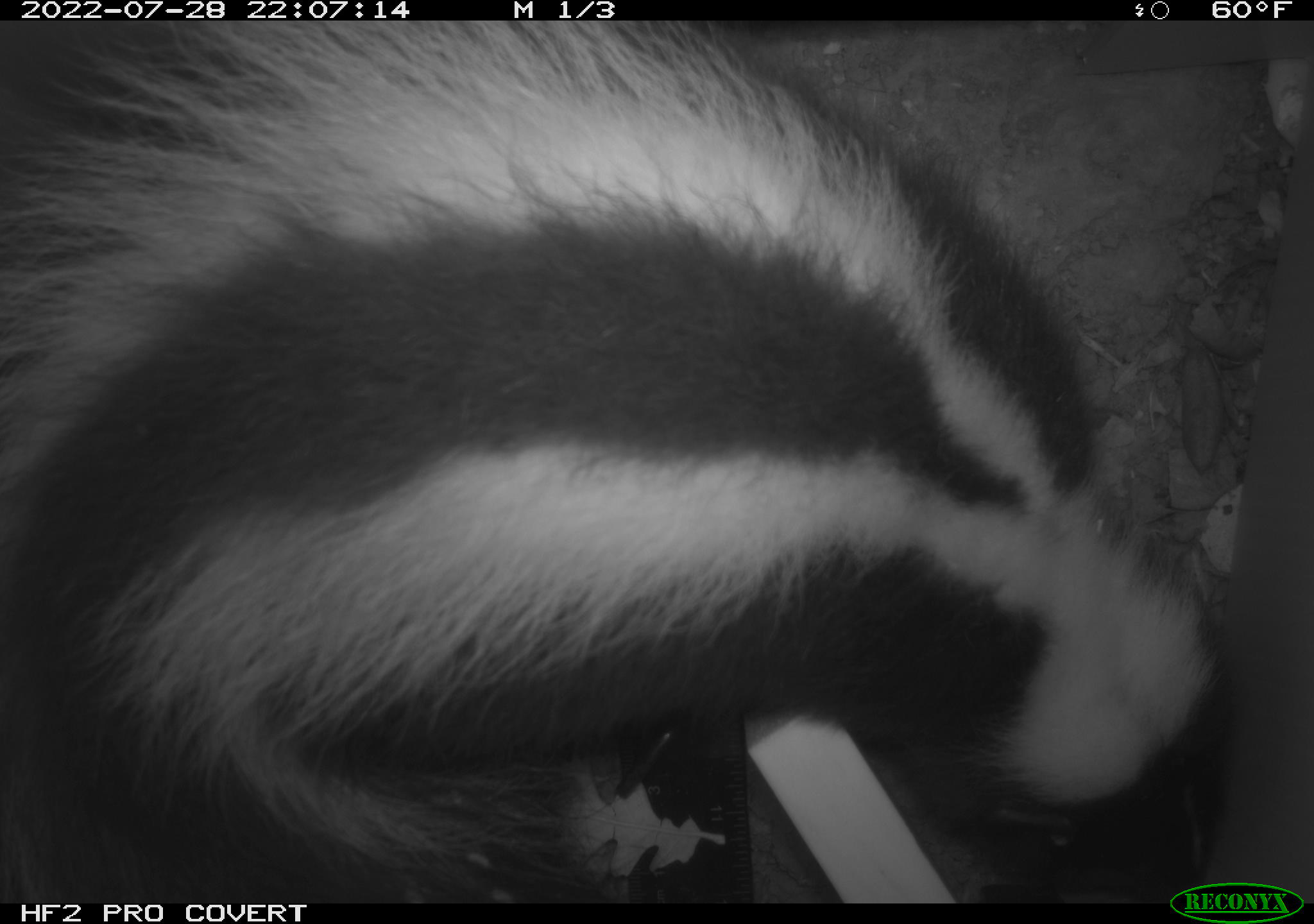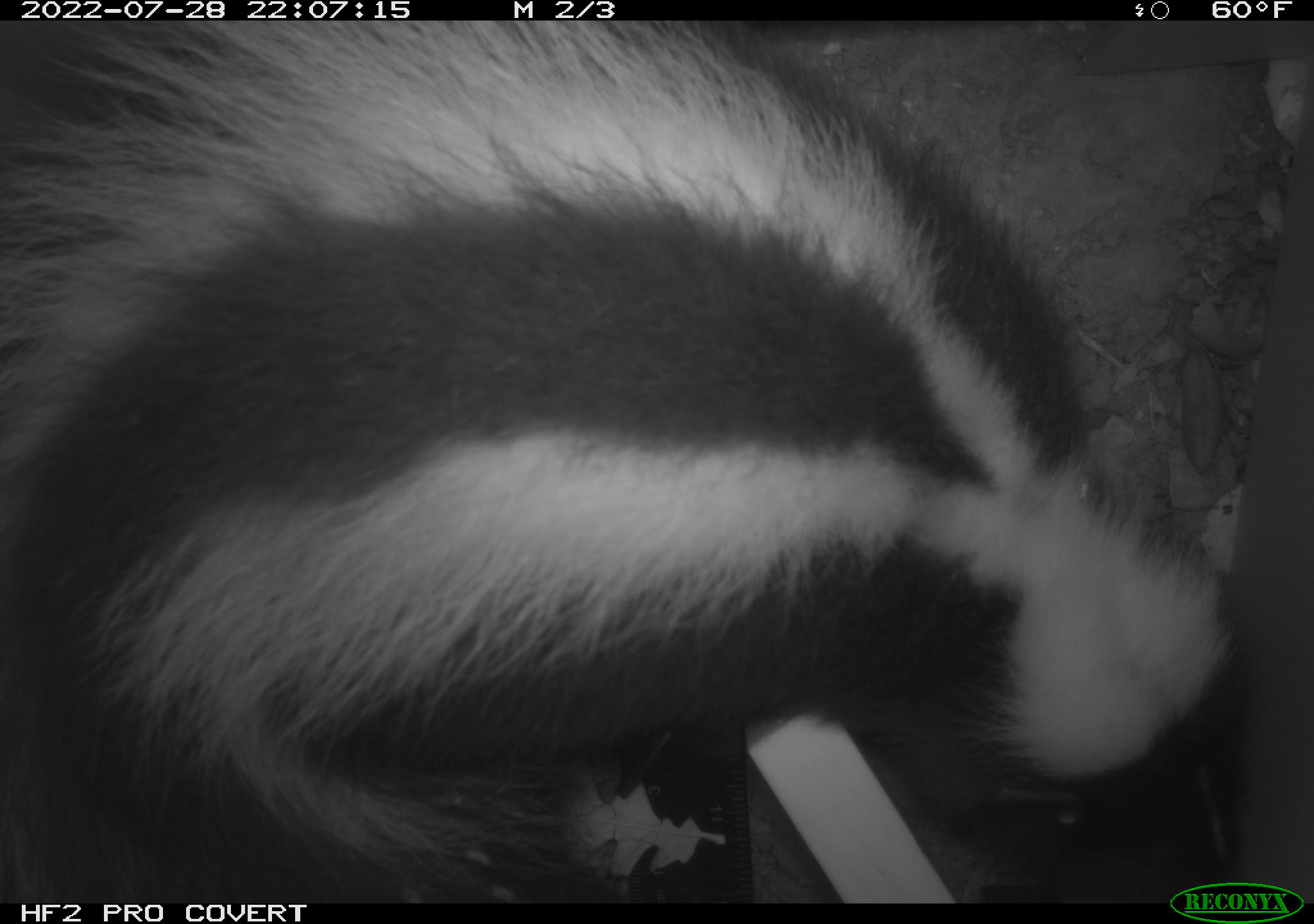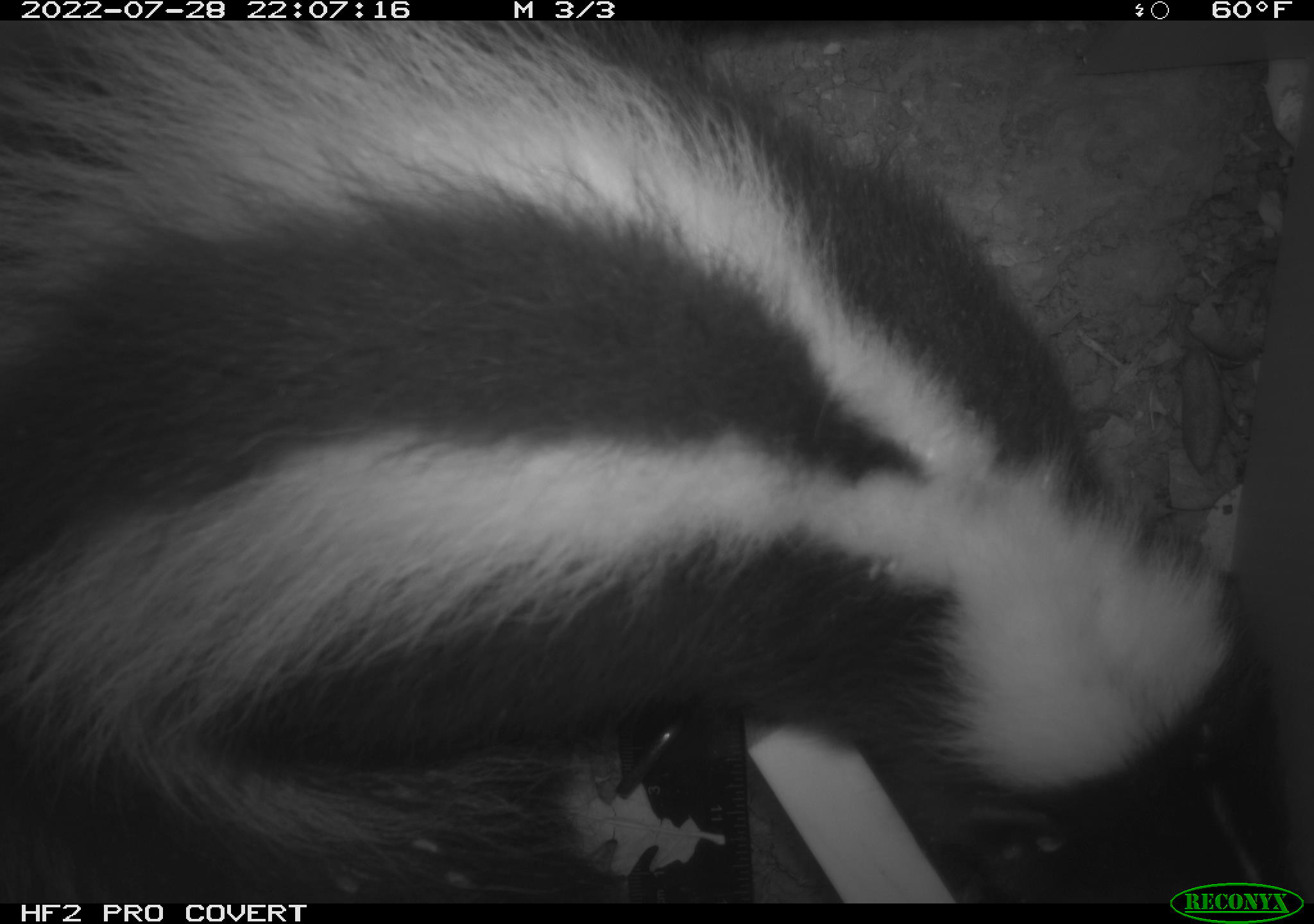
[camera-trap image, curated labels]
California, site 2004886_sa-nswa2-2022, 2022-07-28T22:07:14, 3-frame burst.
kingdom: Animalia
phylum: Chordata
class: Mammalia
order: Carnivora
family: Mephitidae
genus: Mephitis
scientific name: Mephitis mephitis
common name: striped skunk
Striped skunk (Mephitis mephitis).